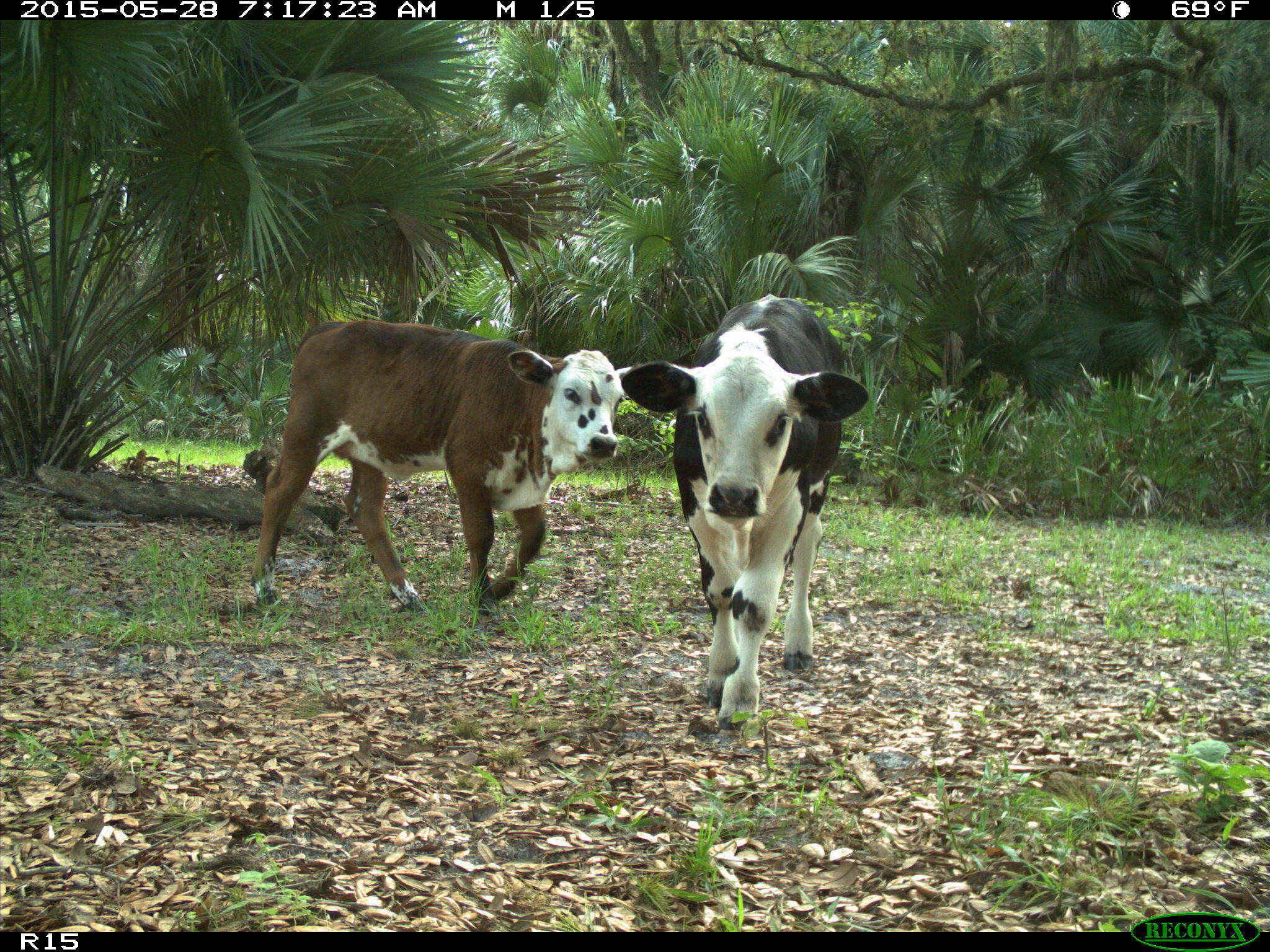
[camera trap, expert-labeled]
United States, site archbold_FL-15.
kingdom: Animalia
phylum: Chordata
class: Mammalia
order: Artiodactyla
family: Bovidae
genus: Bos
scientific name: Bos taurus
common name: domestic cow